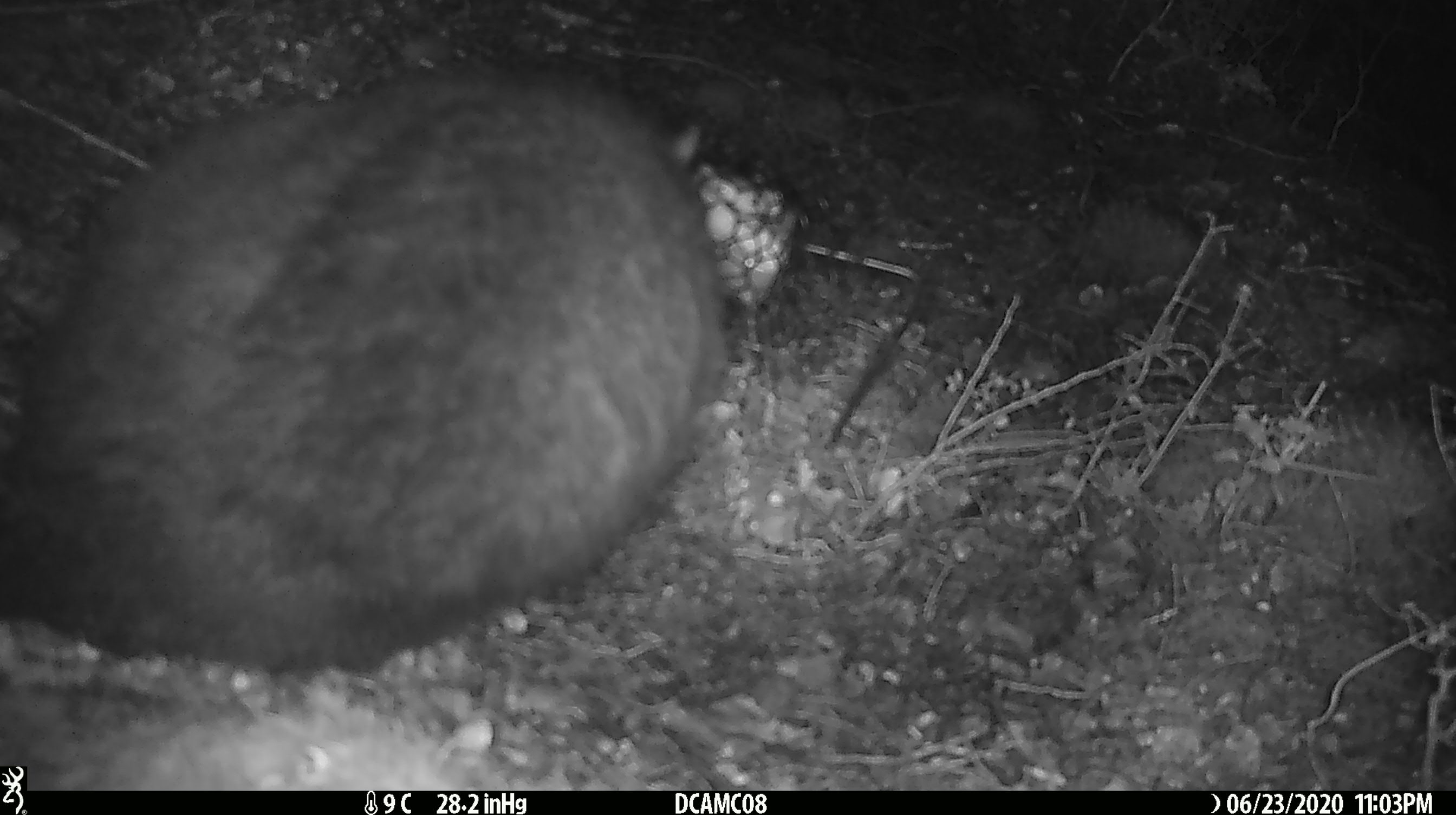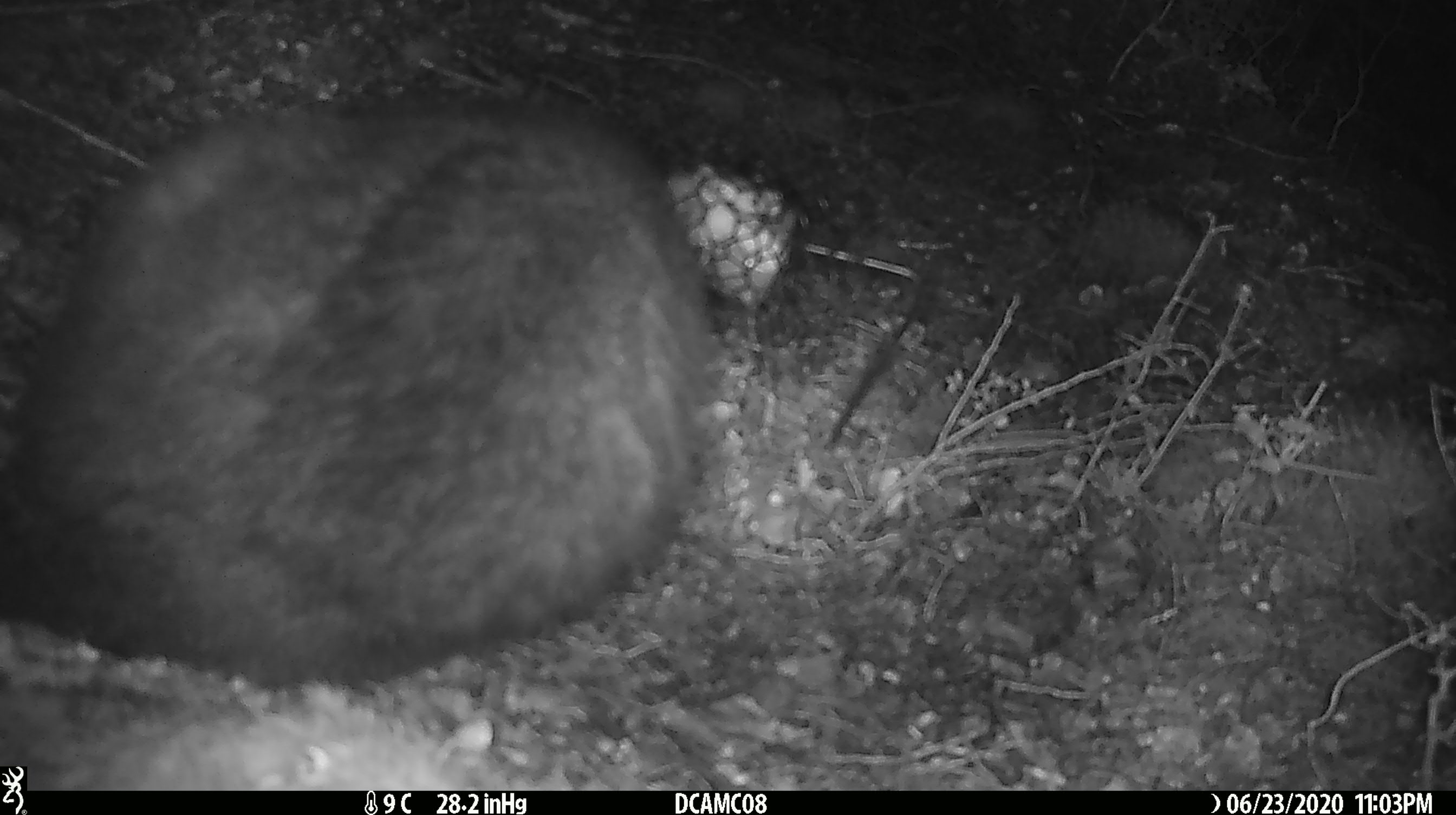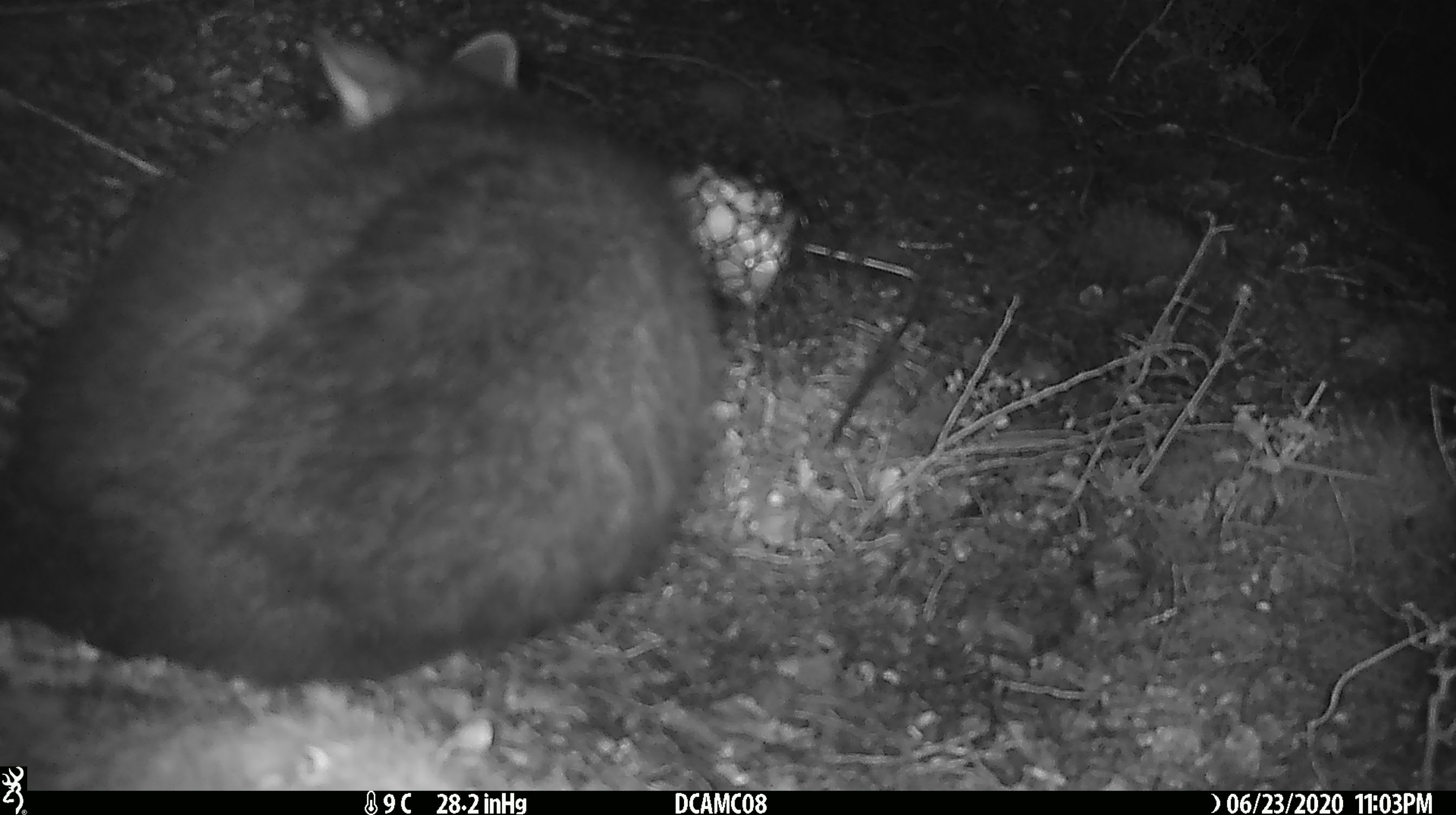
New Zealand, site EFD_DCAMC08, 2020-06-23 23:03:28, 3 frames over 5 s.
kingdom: Animalia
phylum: Chordata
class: Mammalia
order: Diprotodontia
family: Phalangeridae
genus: Trichosurus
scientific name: Trichosurus vulpecula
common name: common brushtail possum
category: possum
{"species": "possum (common brushtail possum) (Trichosurus vulpecula)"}